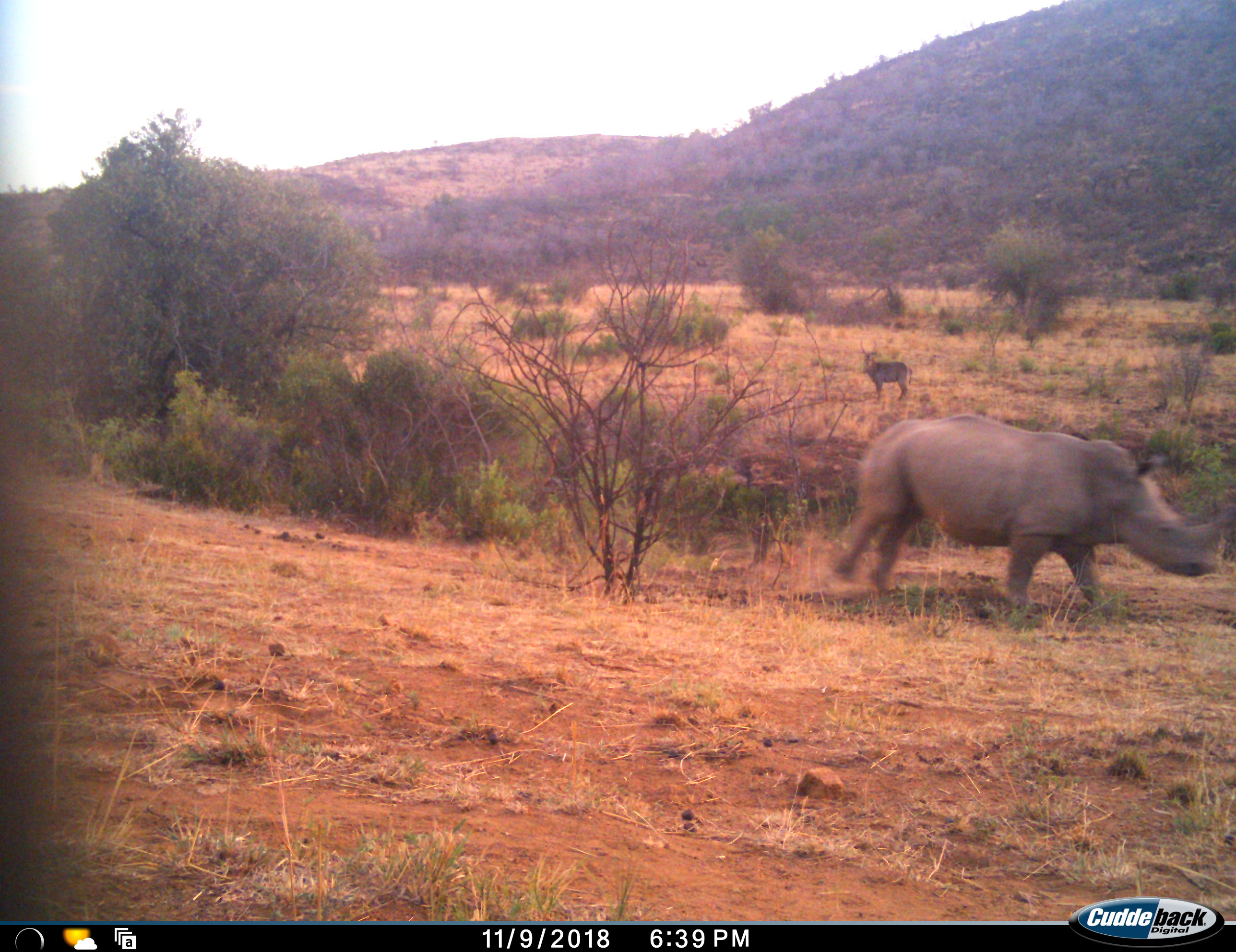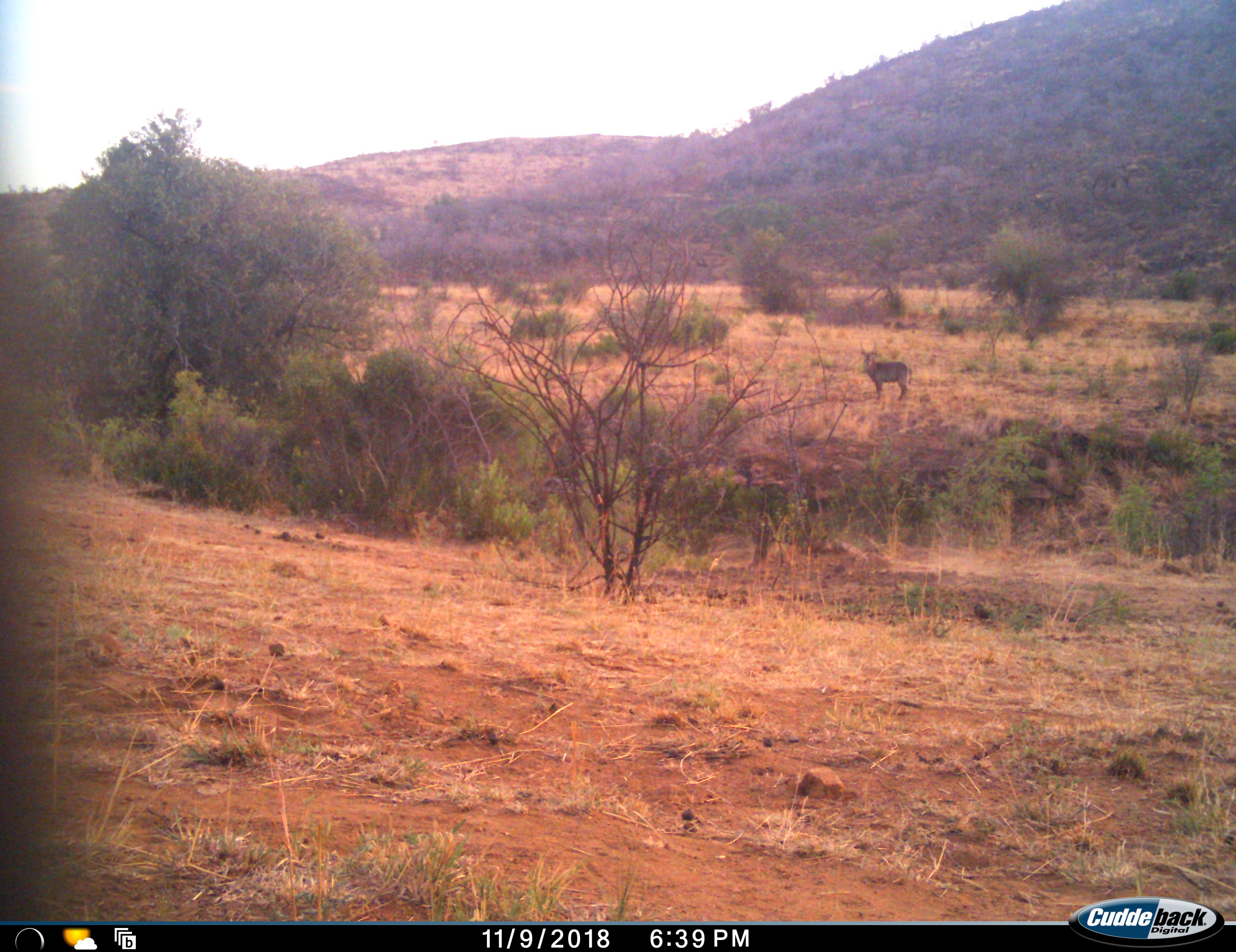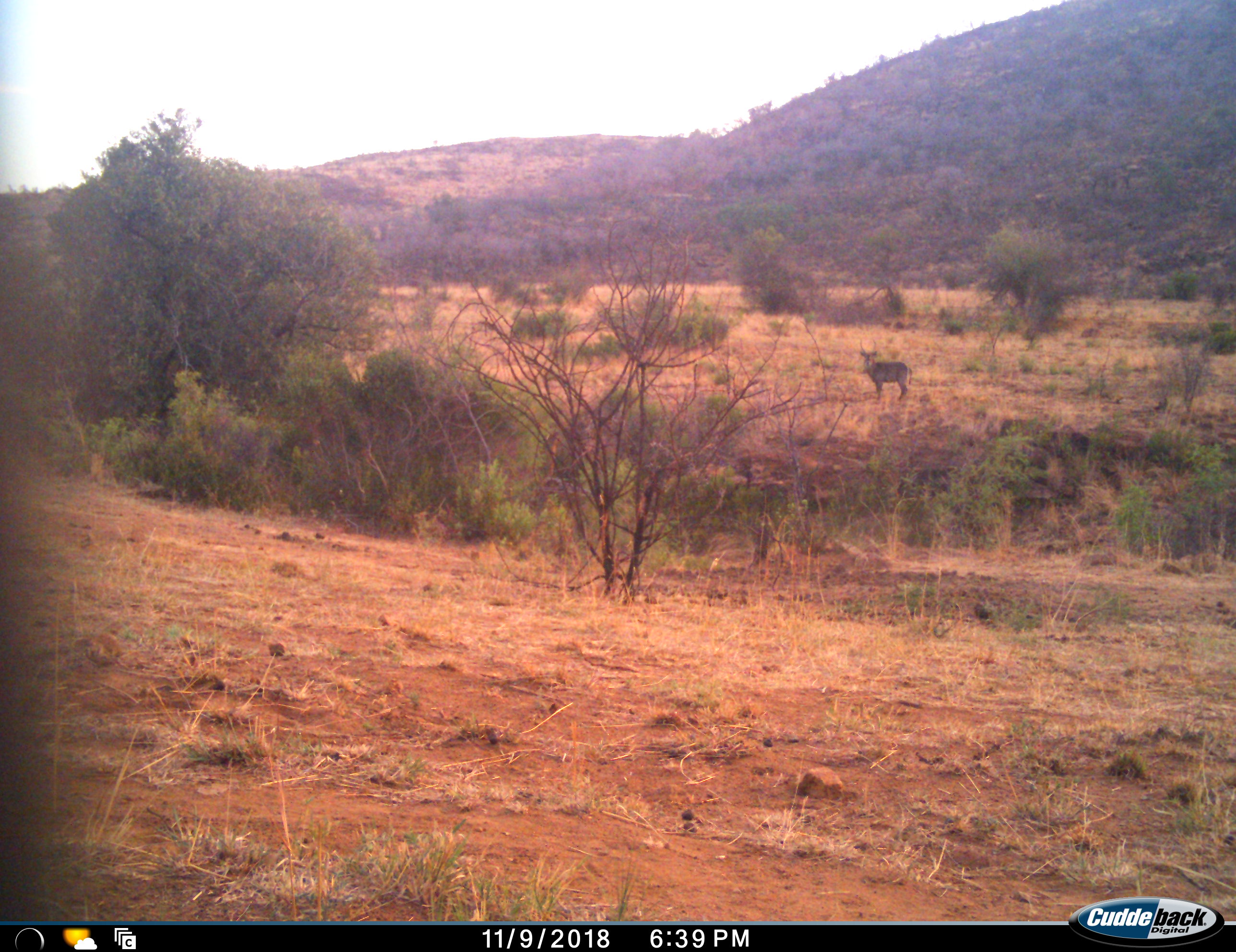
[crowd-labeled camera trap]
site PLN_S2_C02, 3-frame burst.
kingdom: Animalia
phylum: Chordata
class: Mammalia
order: Perissodactyla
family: Rhinocerotidae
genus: Ceratotherium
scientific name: Ceratotherium simum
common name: white rhinoceros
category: rhinoceroswhite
Rhinoceroswhite (white rhinoceros) (Ceratotherium simum), count 1. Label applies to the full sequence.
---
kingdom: Animalia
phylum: Chordata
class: Mammalia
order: Artiodactyla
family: Bovidae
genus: Kobus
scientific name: Kobus ellipsiprymnus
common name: waterbuck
Waterbuck (Kobus ellipsiprymnus), count 1. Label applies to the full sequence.